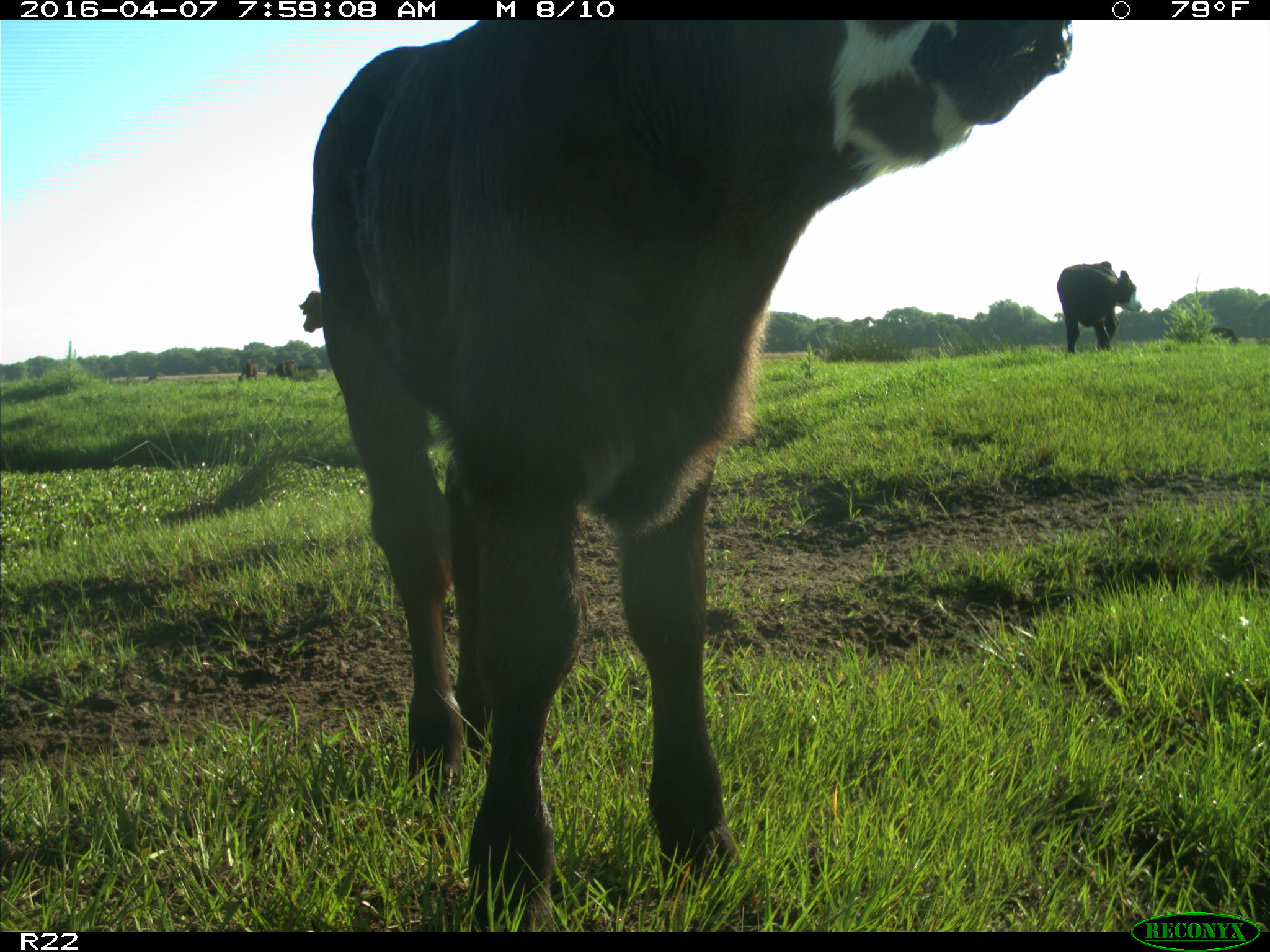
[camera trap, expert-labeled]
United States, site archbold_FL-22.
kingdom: Animalia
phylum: Chordata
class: Mammalia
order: Artiodactyla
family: Bovidae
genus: Bos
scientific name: Bos taurus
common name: domestic cow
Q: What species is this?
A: Bos taurus (domestic cow).